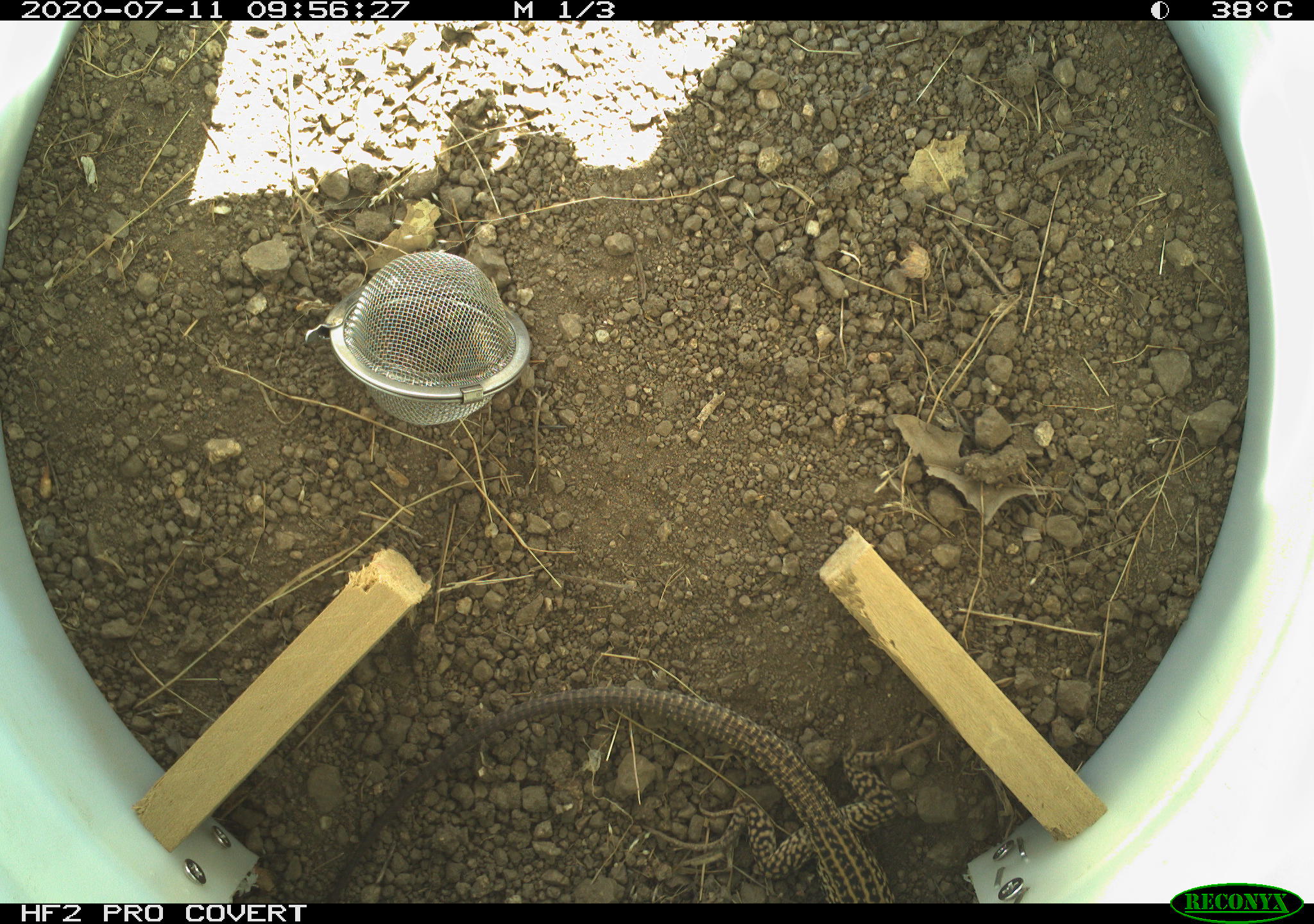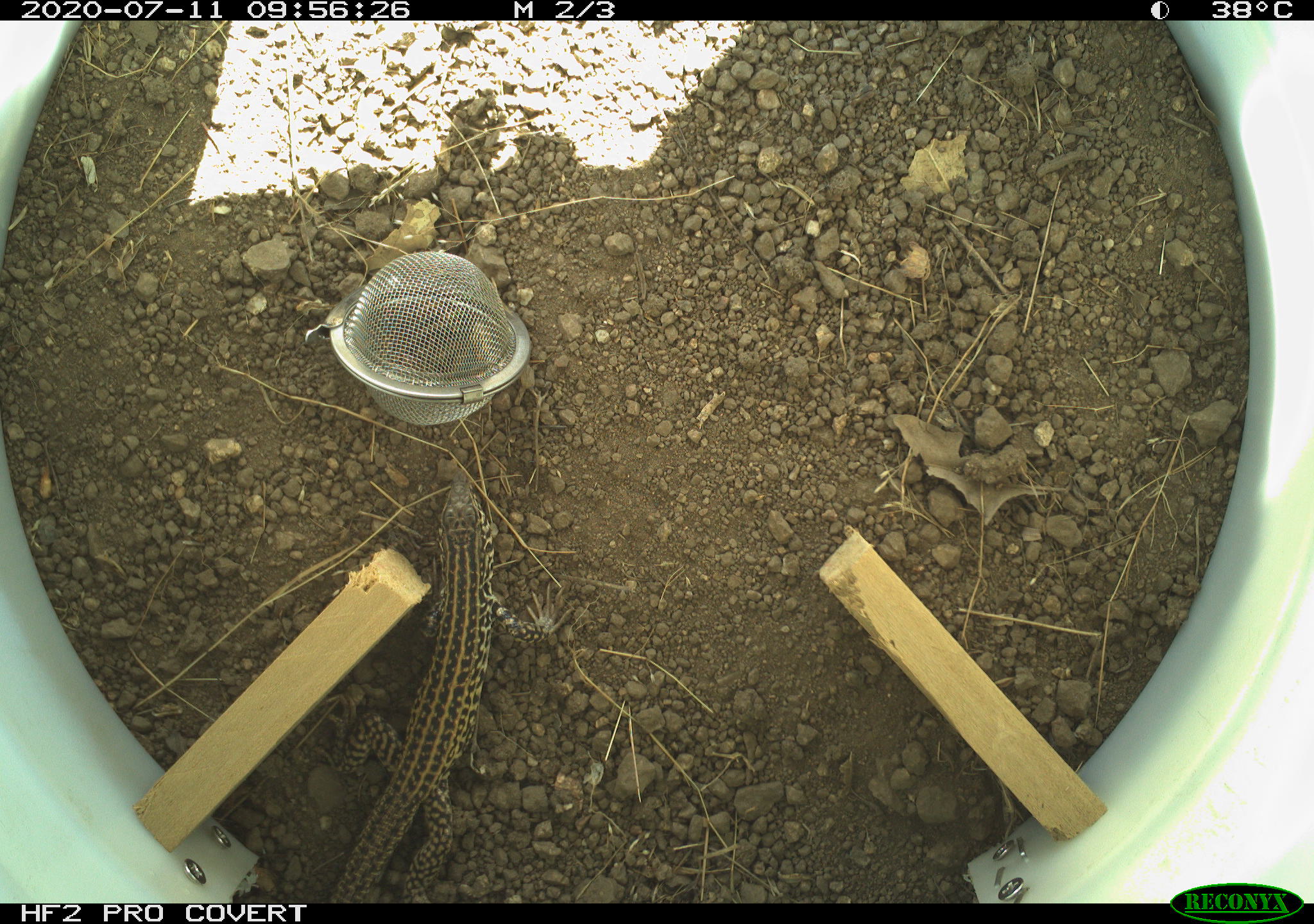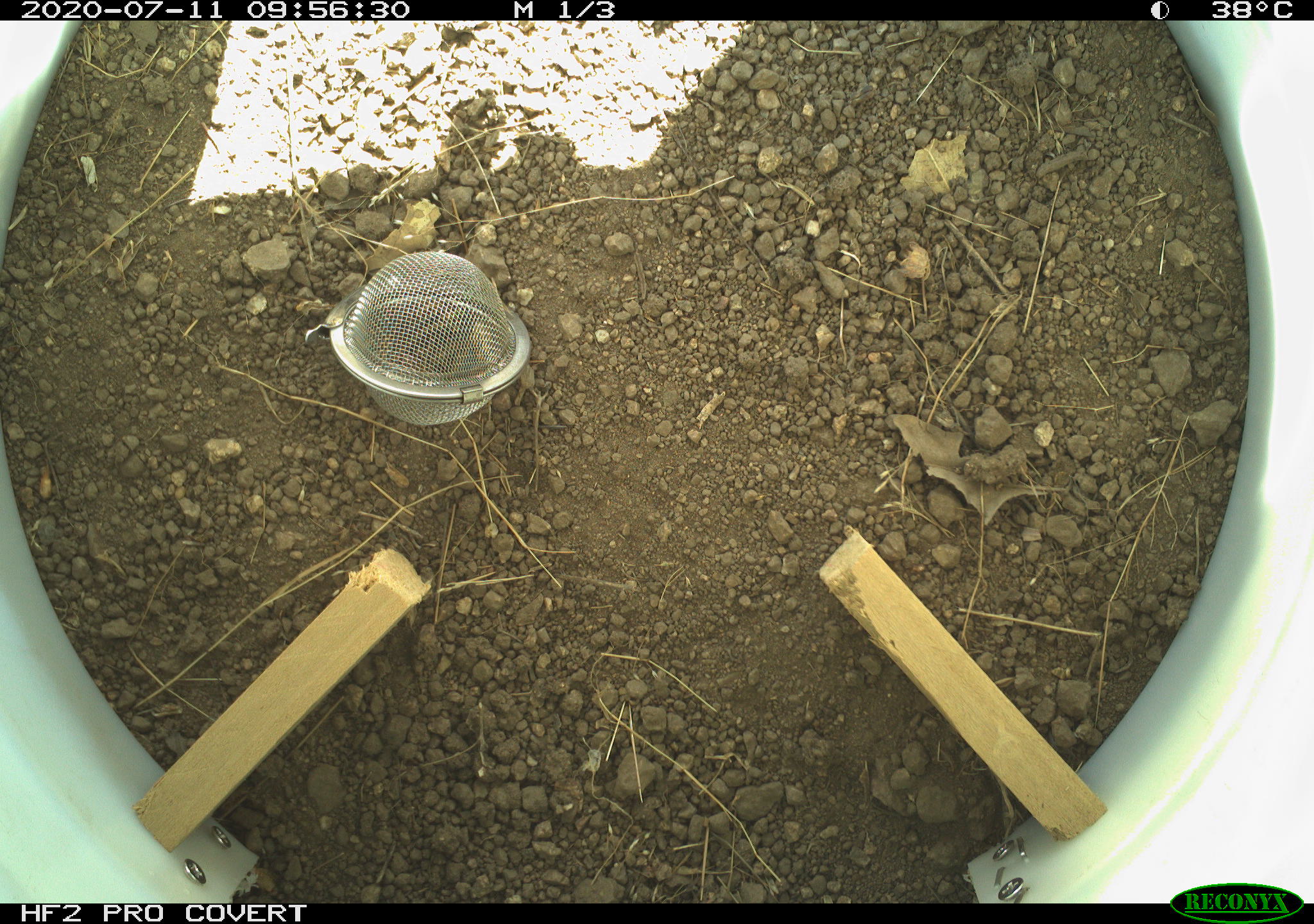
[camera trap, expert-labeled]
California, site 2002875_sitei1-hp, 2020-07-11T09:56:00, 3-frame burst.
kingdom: Animalia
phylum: Chordata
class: Reptilia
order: Squamata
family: Teiidae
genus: Aspidoscelis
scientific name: Aspidoscelis tigris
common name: western whiptail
Western whiptail (Aspidoscelis tigris).